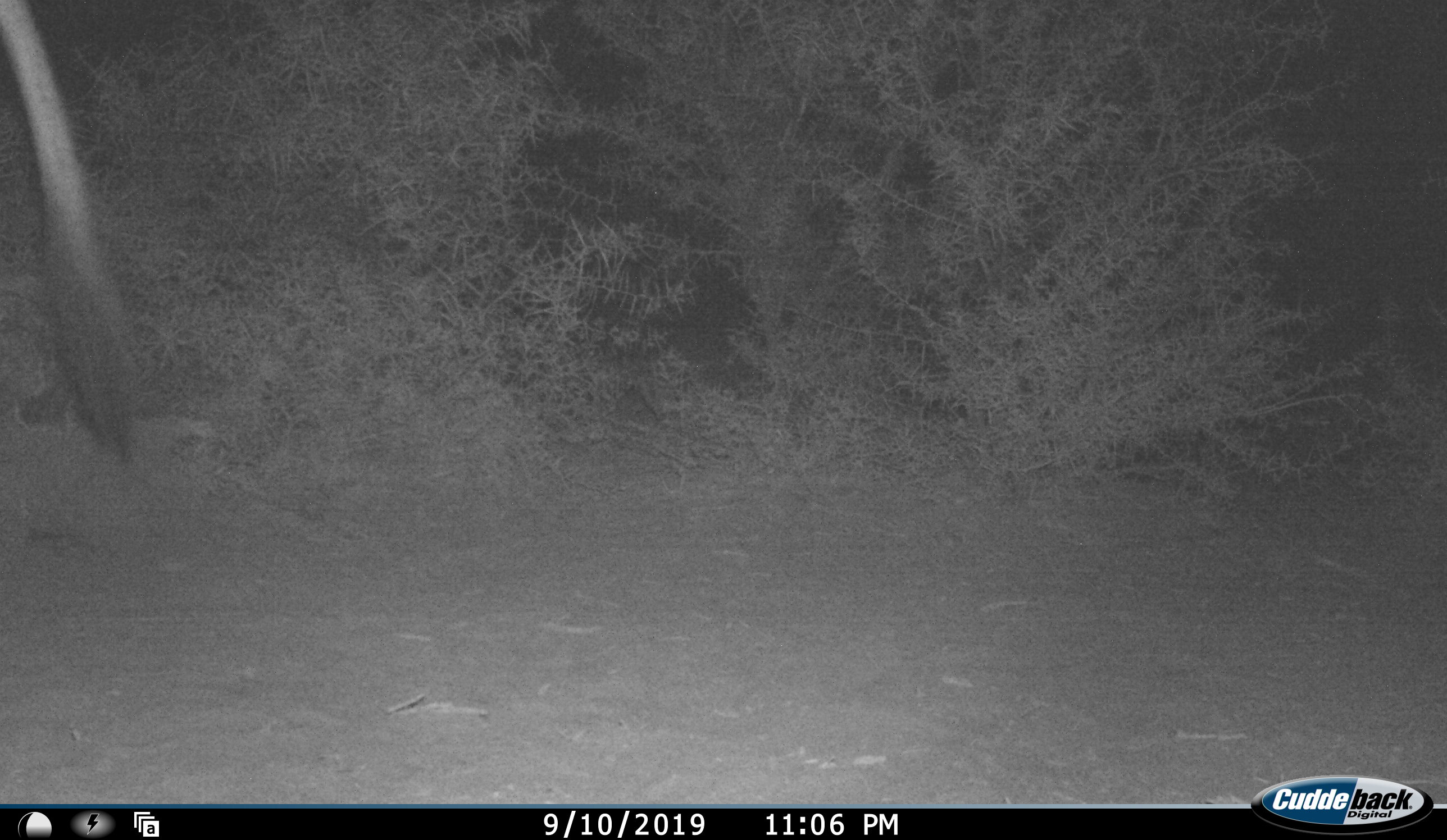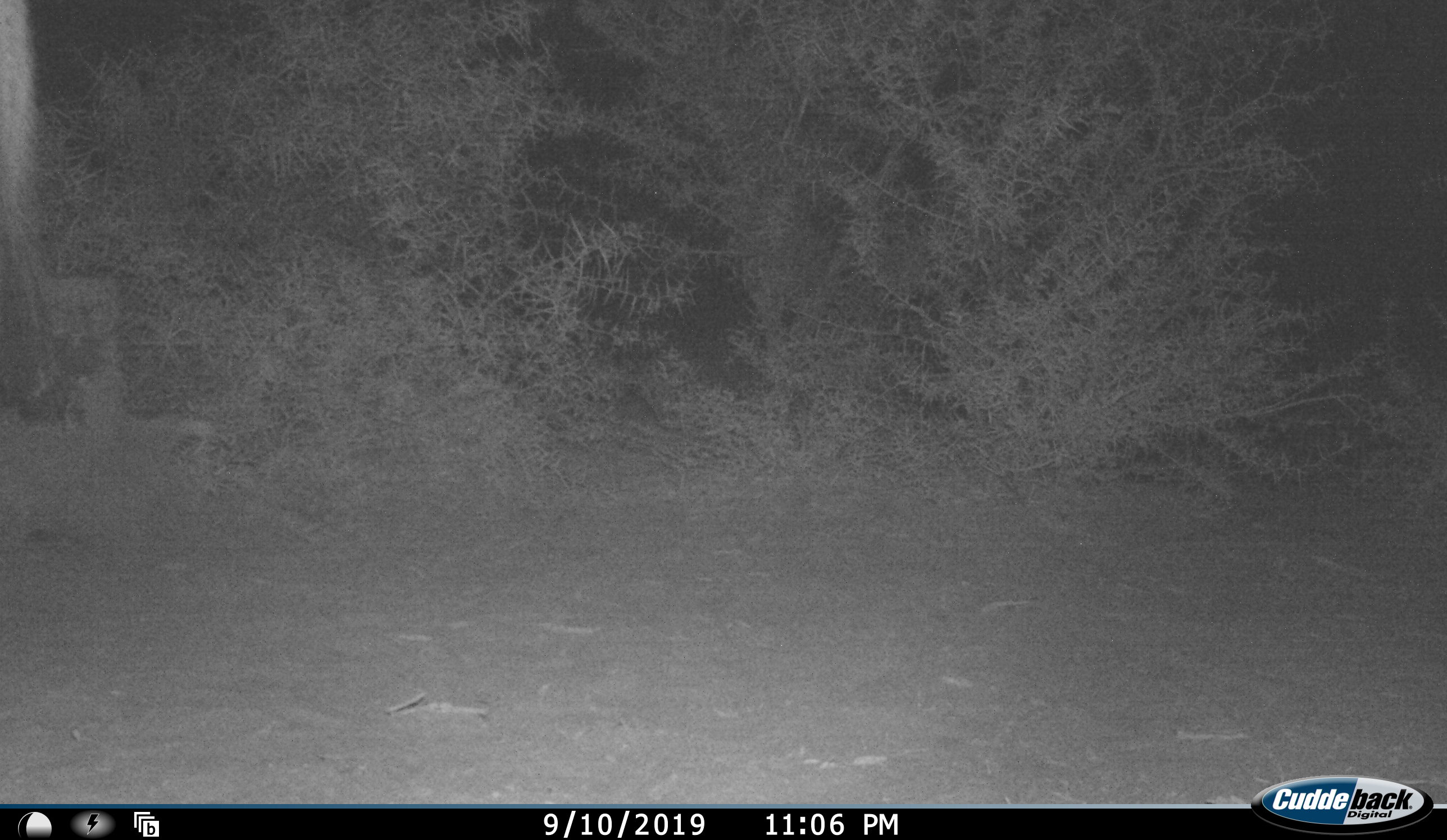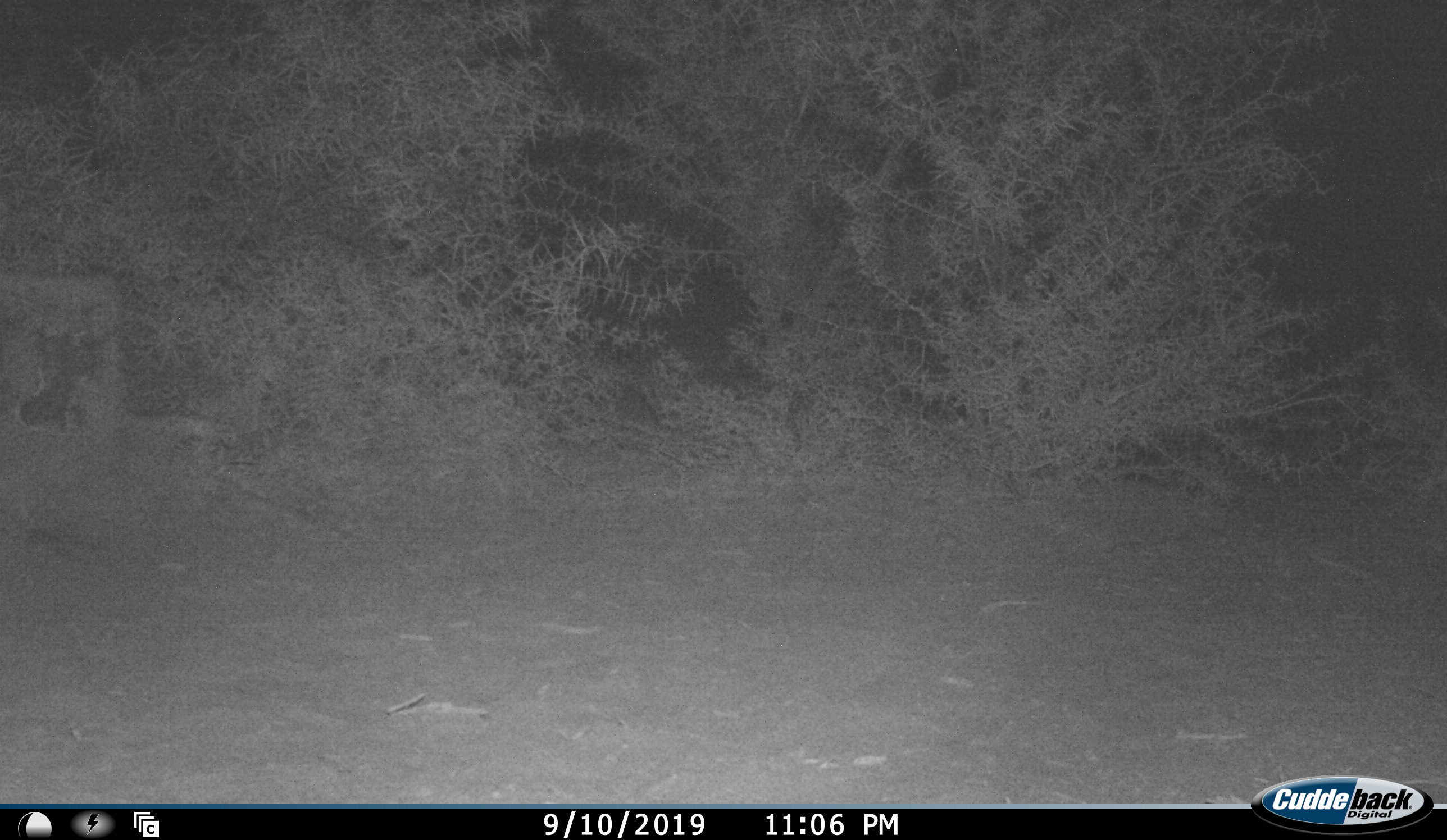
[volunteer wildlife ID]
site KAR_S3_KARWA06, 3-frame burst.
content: unidentified animal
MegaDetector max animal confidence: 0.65